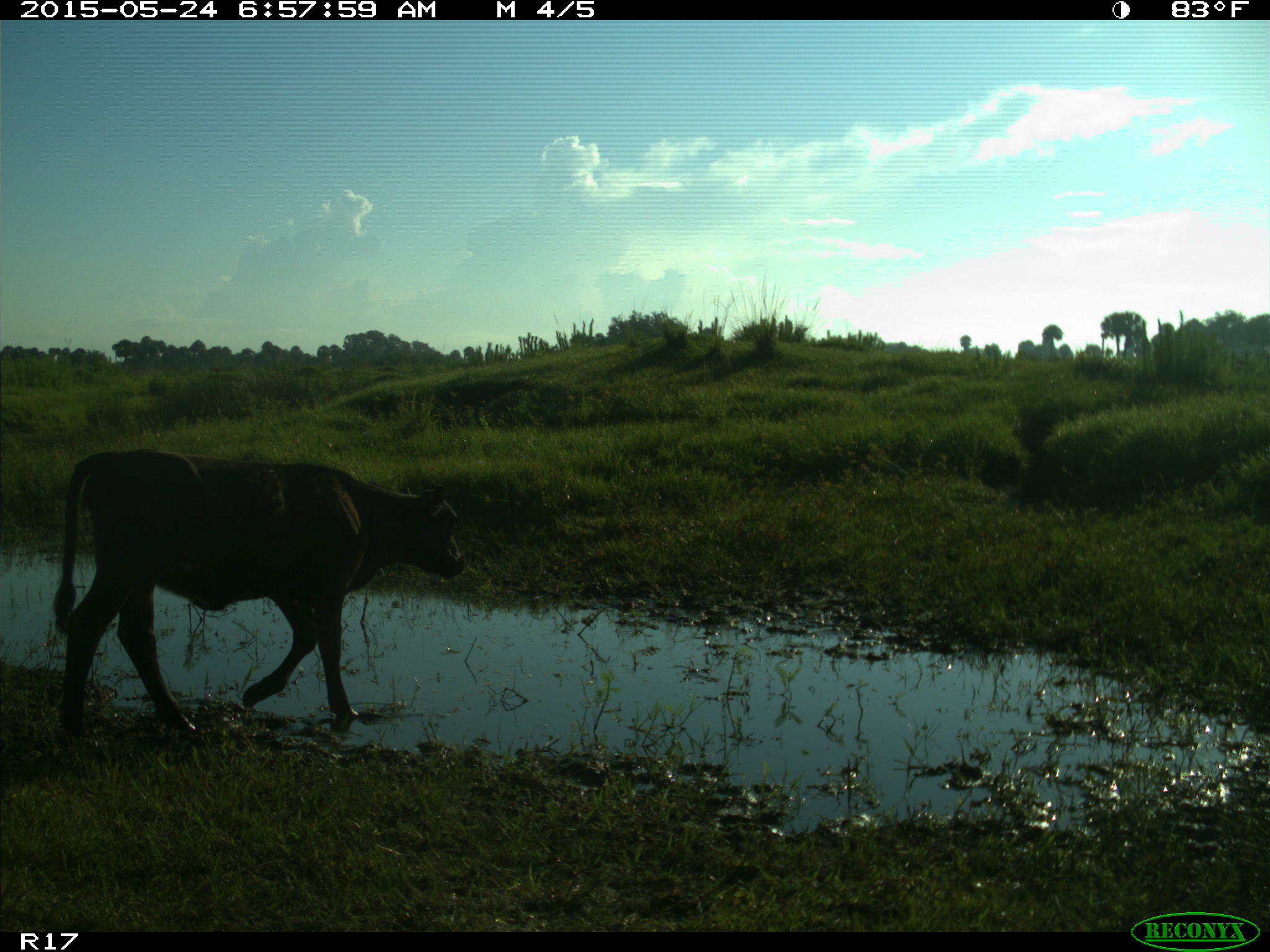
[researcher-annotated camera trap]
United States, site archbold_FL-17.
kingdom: Animalia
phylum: Chordata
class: Mammalia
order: Artiodactyla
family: Bovidae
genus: Bos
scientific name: Bos taurus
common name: domestic cow